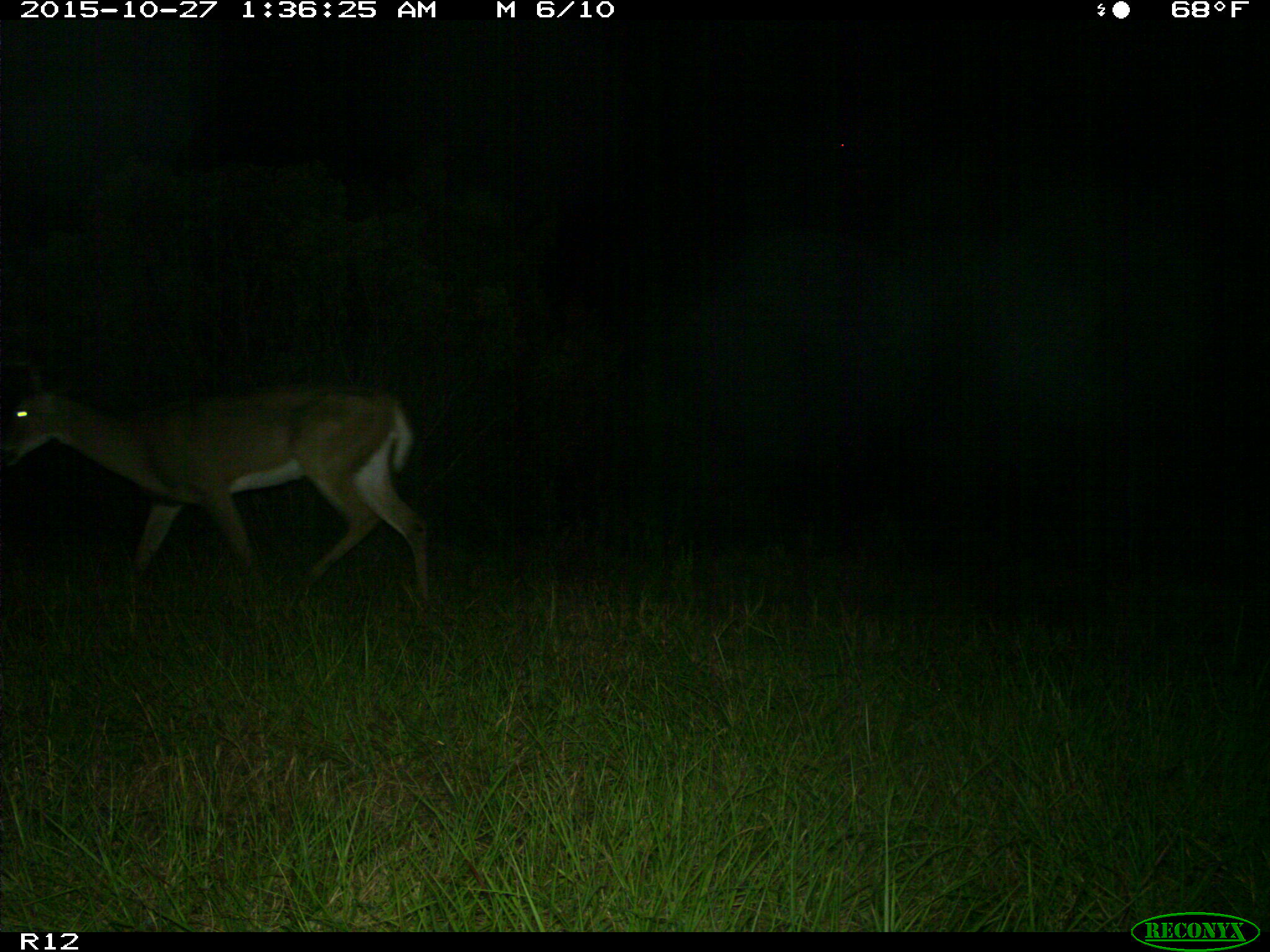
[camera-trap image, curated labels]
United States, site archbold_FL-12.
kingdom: Animalia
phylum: Chordata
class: Mammalia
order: Artiodactyla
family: Cervidae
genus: Odocoileus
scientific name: Odocoileus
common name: deer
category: unidentified deer